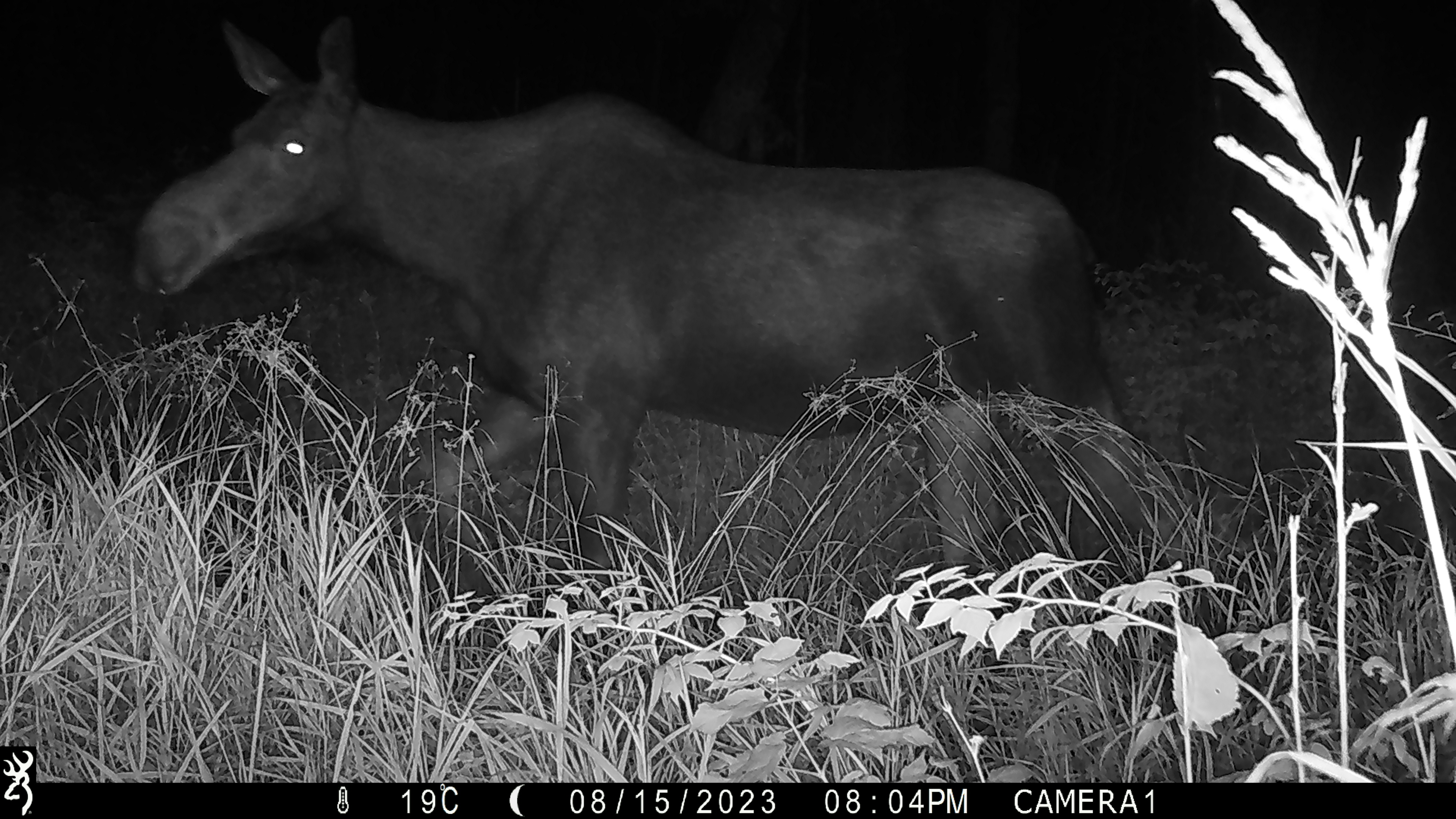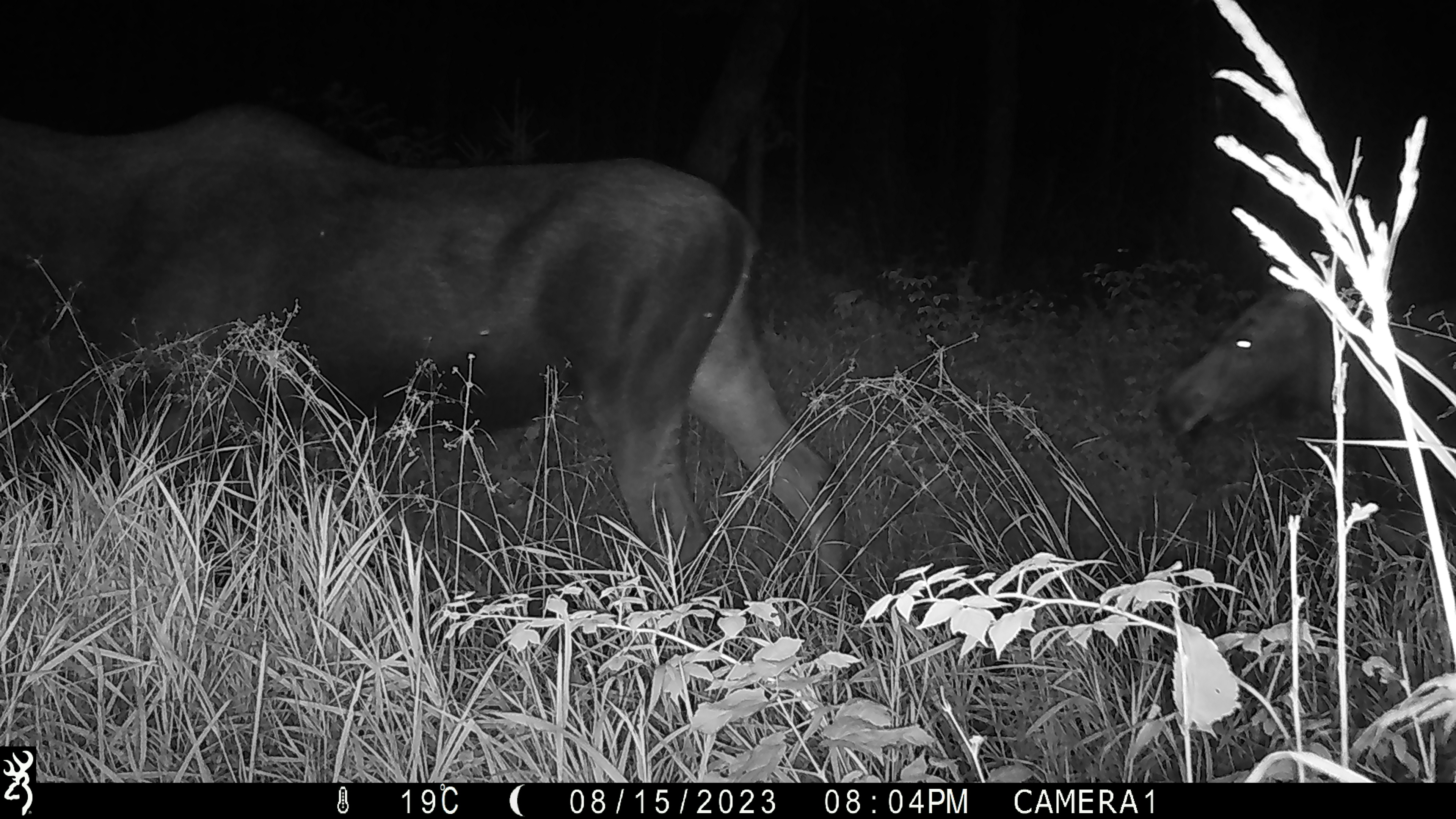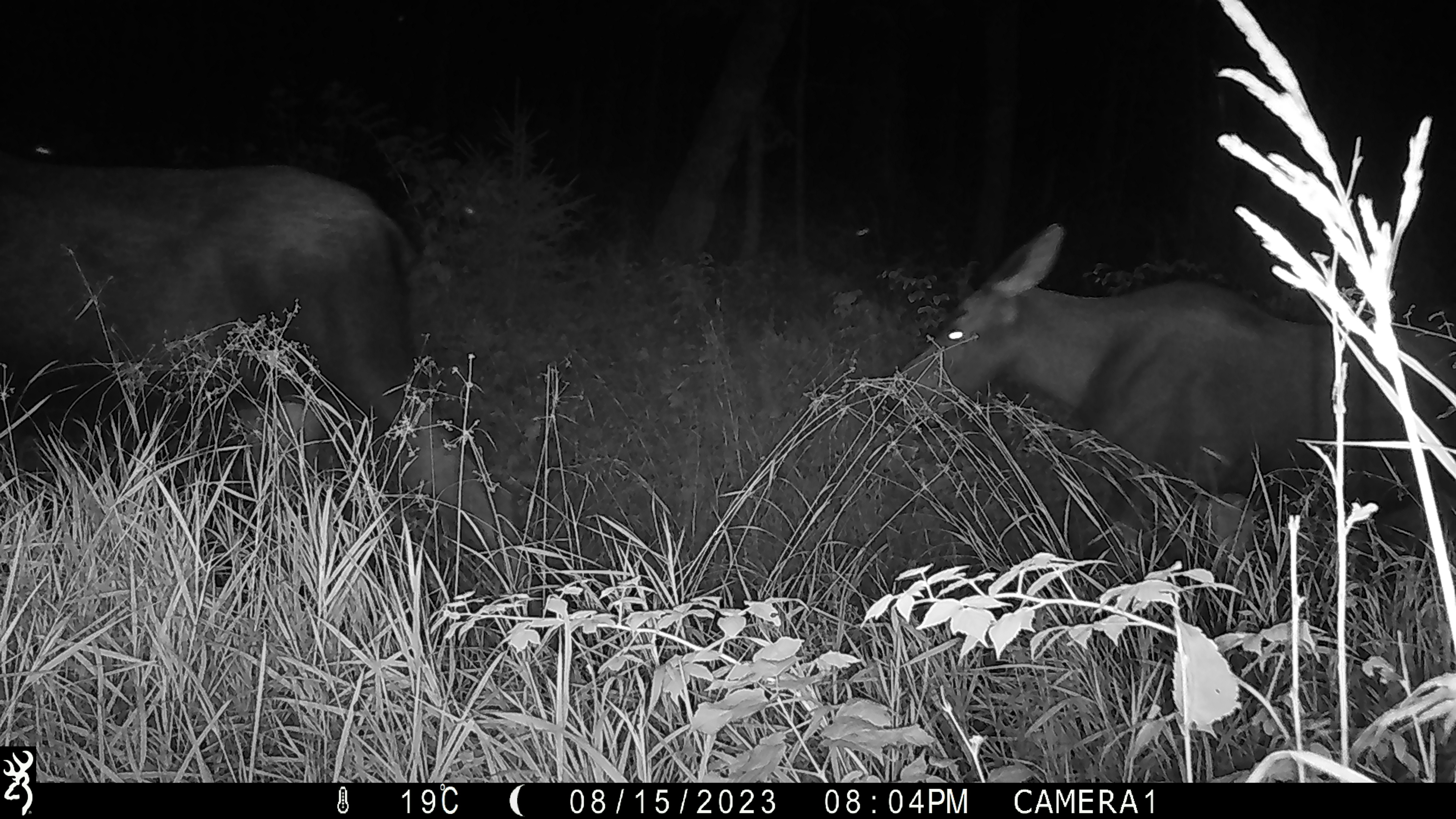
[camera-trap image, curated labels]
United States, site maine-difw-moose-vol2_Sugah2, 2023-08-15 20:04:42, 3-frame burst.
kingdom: Animalia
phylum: Chordata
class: Mammalia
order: Artiodactyla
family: Cervidae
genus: Alces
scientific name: Alces alces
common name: moose